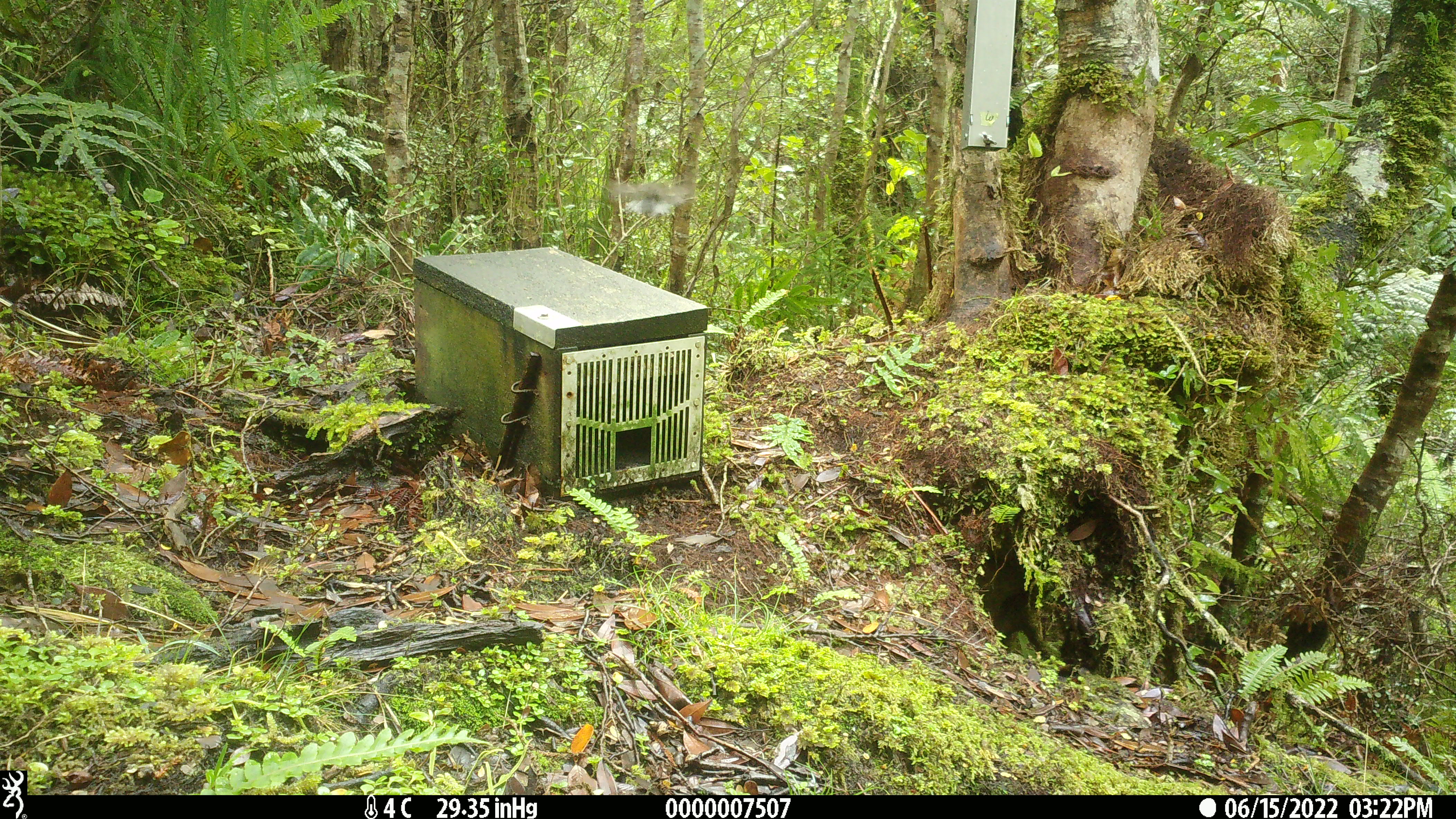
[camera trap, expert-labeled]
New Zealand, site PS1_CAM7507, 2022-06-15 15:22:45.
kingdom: Animalia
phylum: Chordata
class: Aves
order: Passeriformes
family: Petroicidae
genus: Petroica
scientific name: Petroica macrocephala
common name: tomtit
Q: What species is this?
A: Tomtit (Petroica macrocephala).